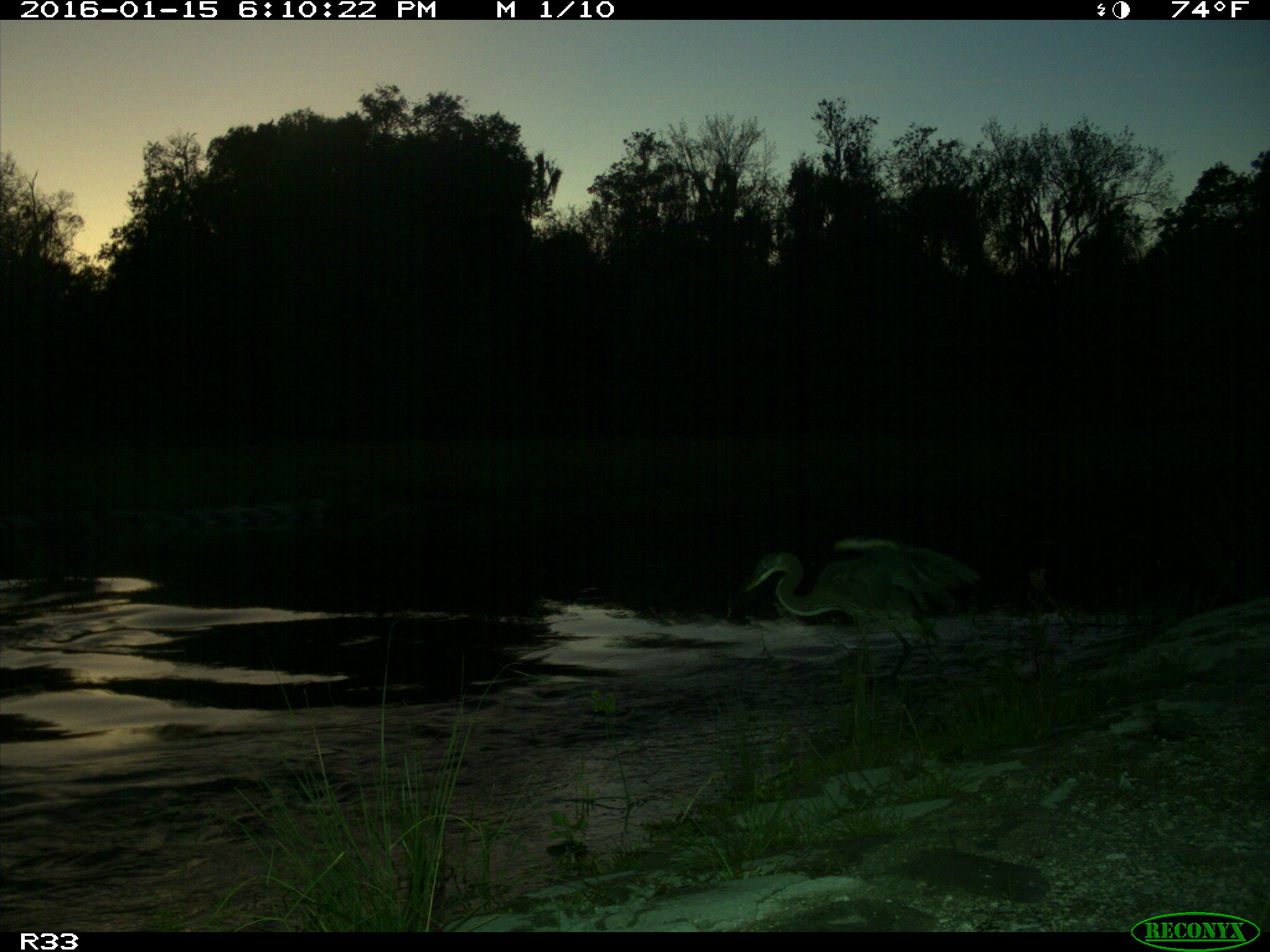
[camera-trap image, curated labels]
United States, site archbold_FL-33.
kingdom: Animalia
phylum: Chordata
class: Aves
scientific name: Aves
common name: birds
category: unidentified bird